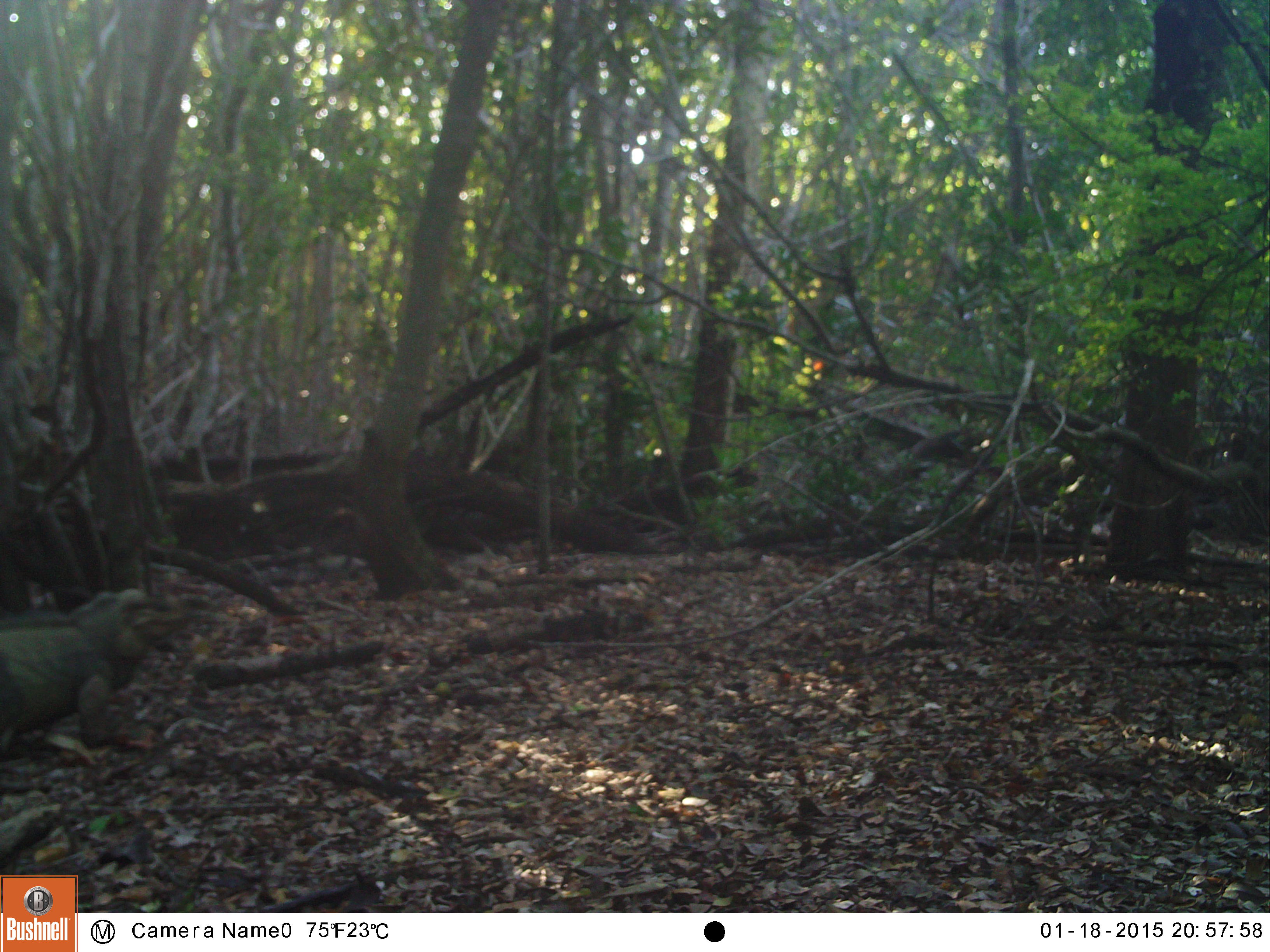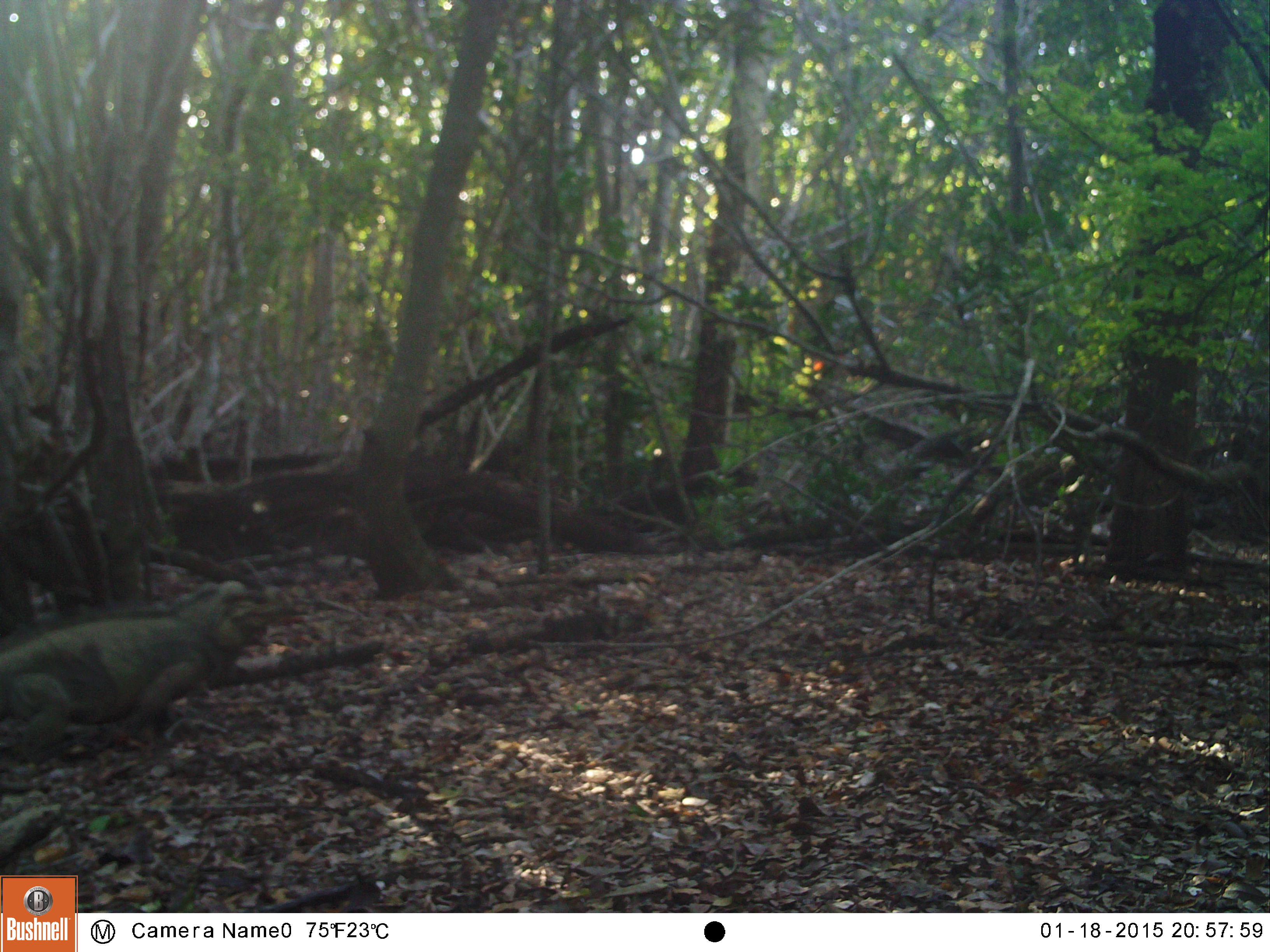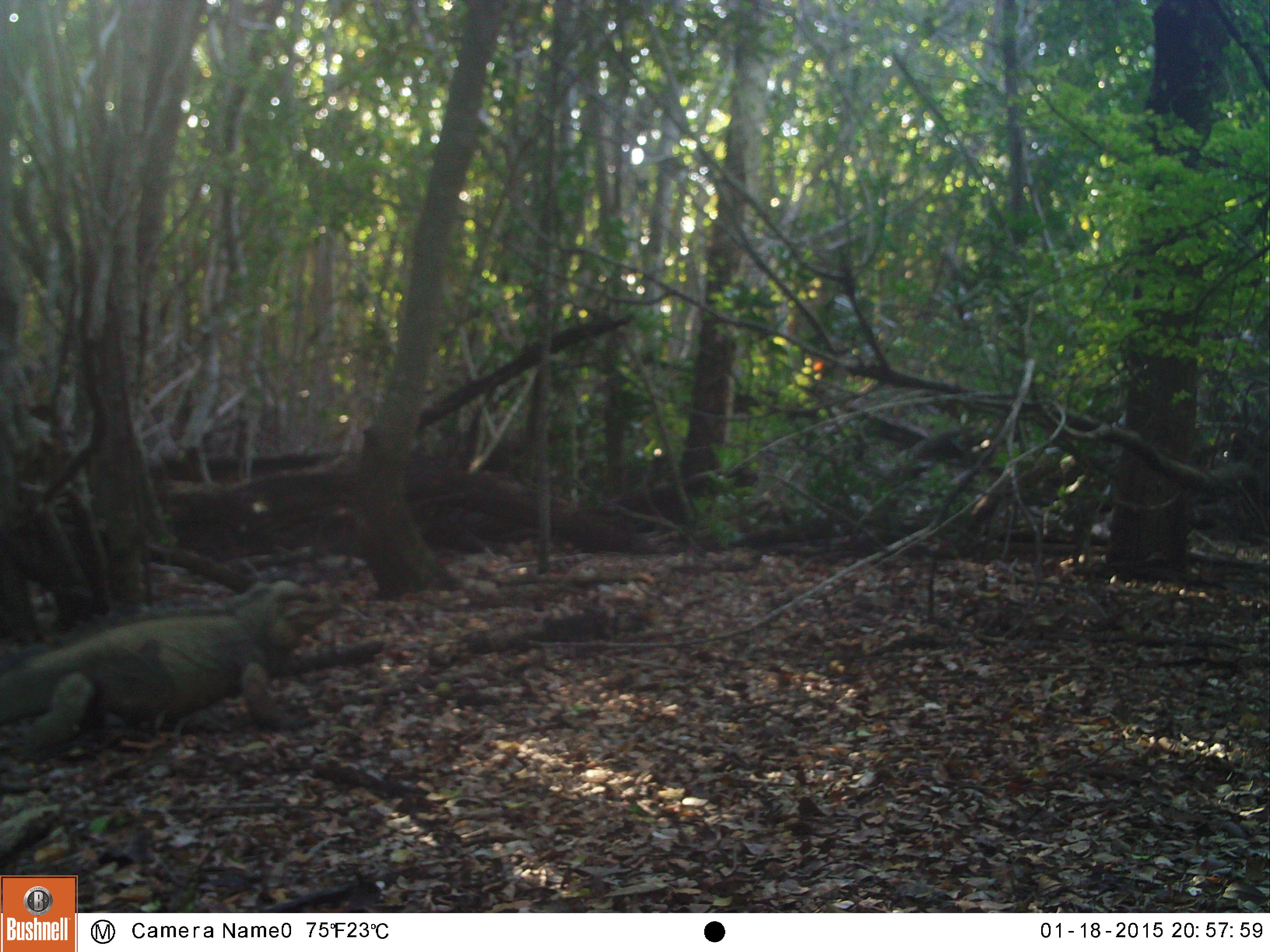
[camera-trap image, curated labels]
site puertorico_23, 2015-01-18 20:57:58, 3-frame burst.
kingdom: Animalia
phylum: Chordata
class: Reptilia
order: Squamata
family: Iguanidae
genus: Iguana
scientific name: Iguana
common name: typical iguanas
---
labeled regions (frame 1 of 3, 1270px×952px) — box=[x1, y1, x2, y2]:
iguana: box=[0, 573, 209, 768]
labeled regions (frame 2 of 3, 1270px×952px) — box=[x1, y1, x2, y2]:
iguana: box=[0, 576, 302, 766]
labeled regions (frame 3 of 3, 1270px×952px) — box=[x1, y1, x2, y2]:
iguana: box=[0, 580, 350, 753]